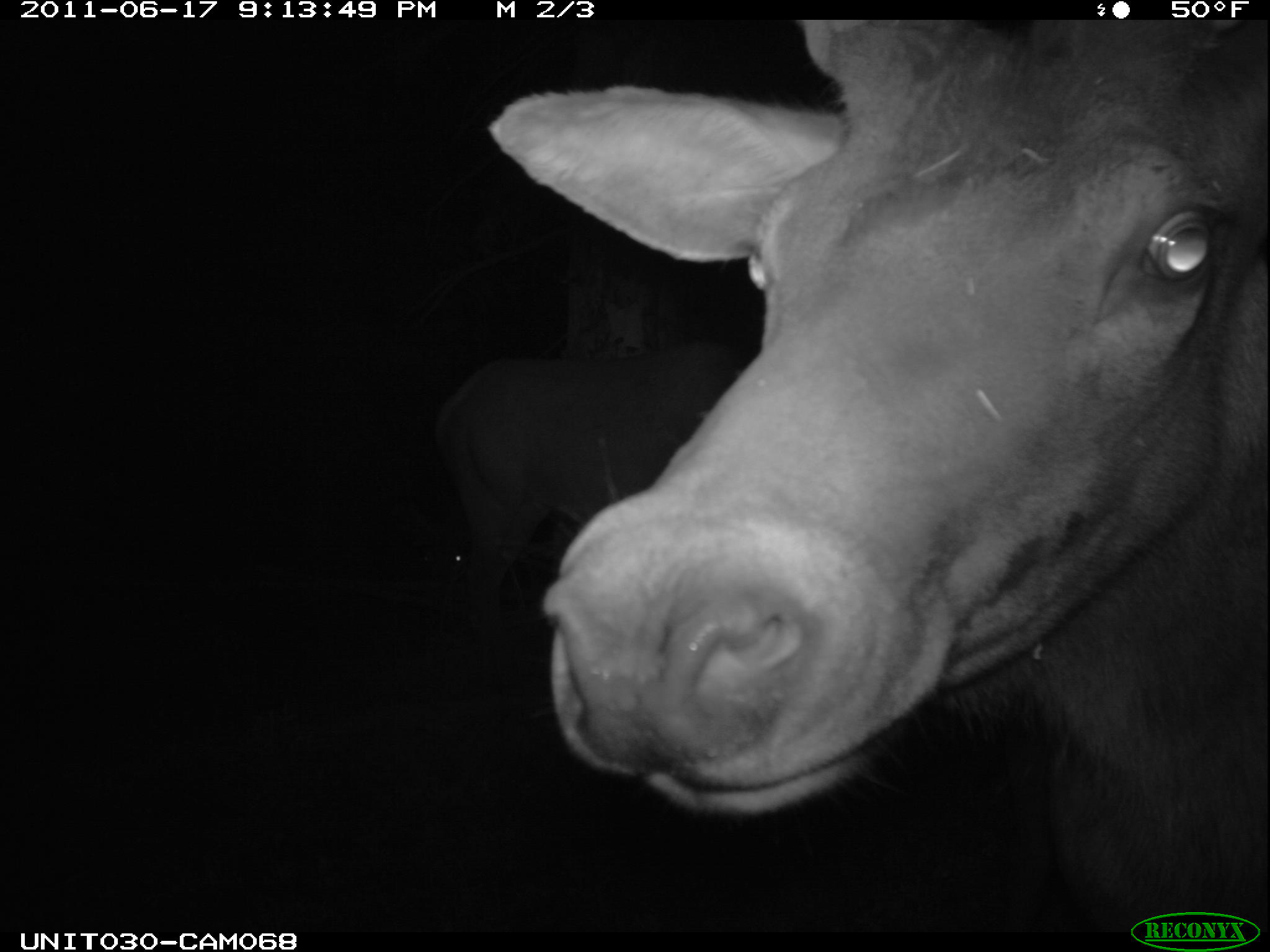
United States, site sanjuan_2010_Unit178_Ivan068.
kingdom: Animalia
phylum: Chordata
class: Mammalia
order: Artiodactyla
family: Cervidae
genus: Cervus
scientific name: Cervus elaphus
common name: red deer